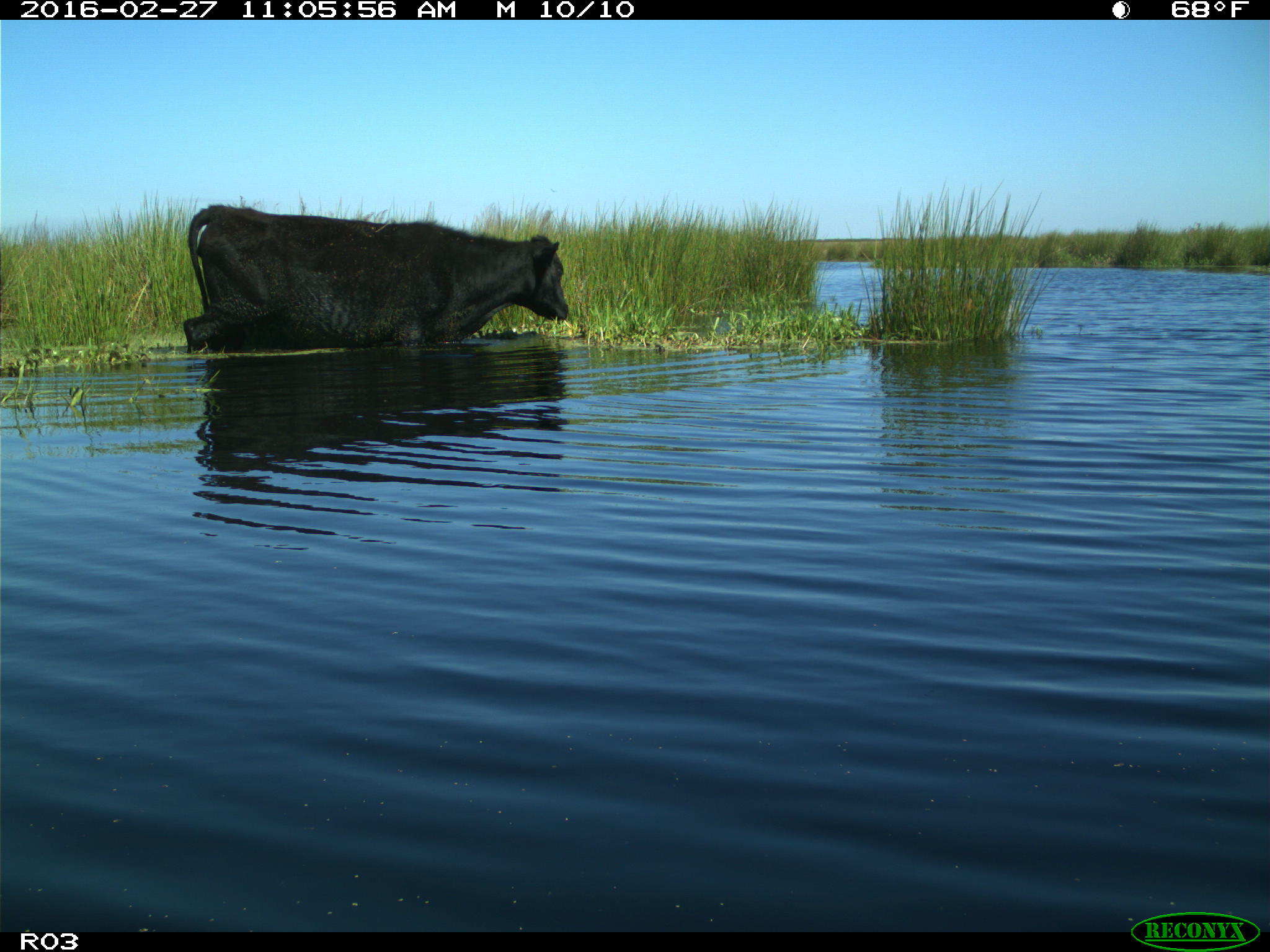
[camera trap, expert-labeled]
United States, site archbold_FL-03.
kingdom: Animalia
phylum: Chordata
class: Mammalia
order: Artiodactyla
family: Bovidae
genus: Bos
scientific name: Bos taurus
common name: domestic cow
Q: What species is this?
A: Bos taurus (domestic cow).